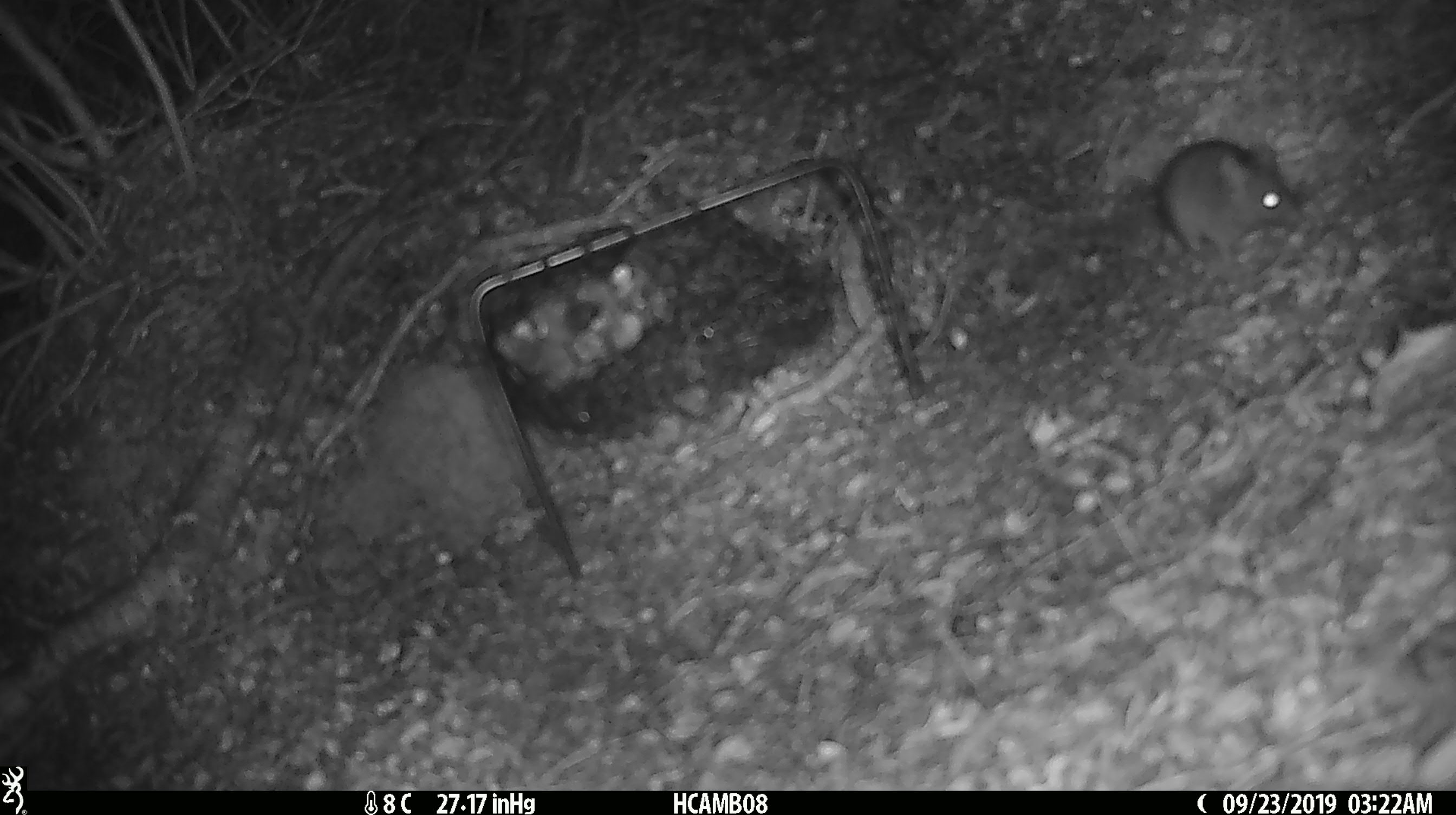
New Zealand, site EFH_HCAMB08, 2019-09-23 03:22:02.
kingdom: Animalia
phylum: Chordata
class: Mammalia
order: Rodentia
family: Muridae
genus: Mus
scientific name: Mus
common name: mouse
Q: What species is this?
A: Mouse (Mus).